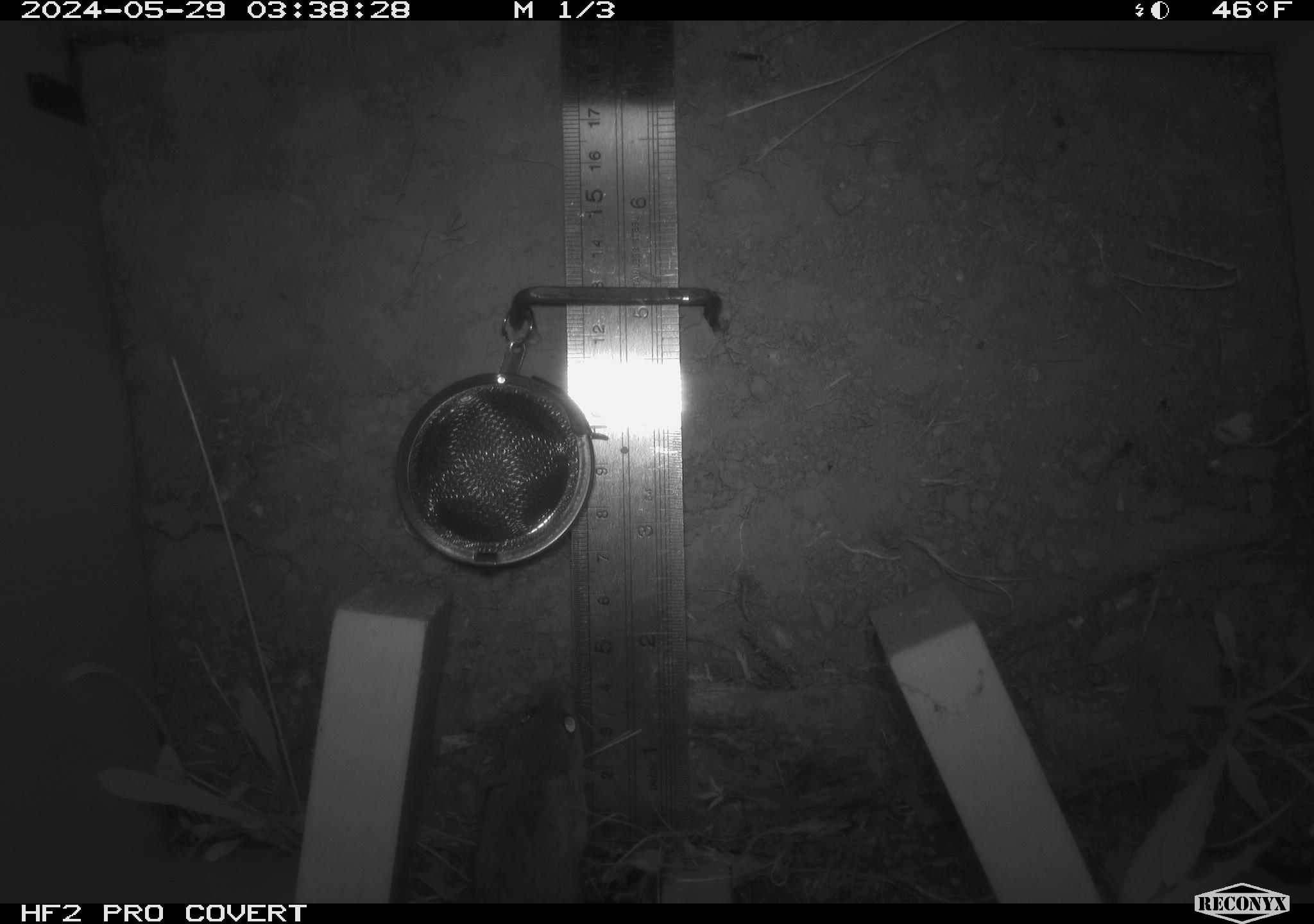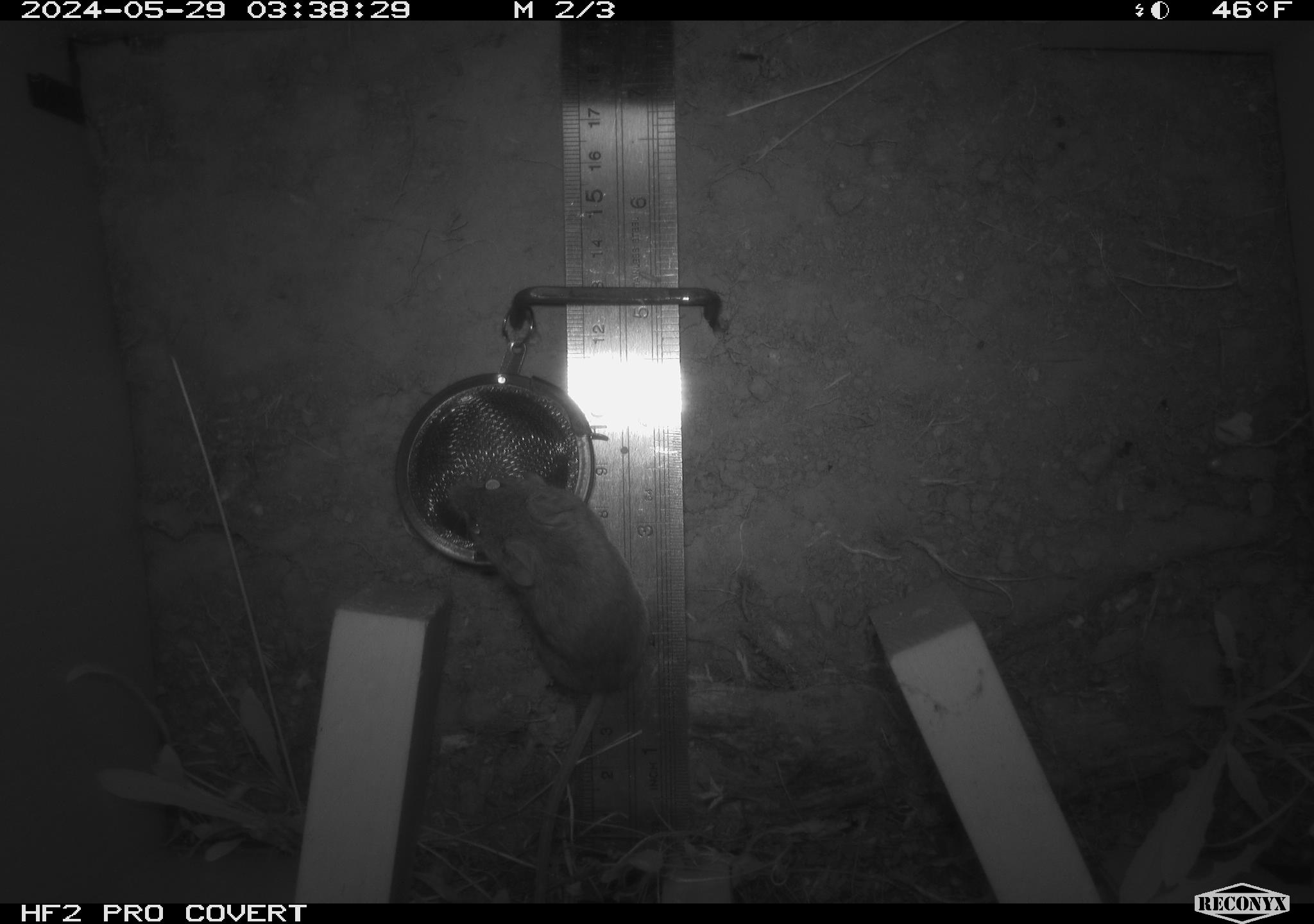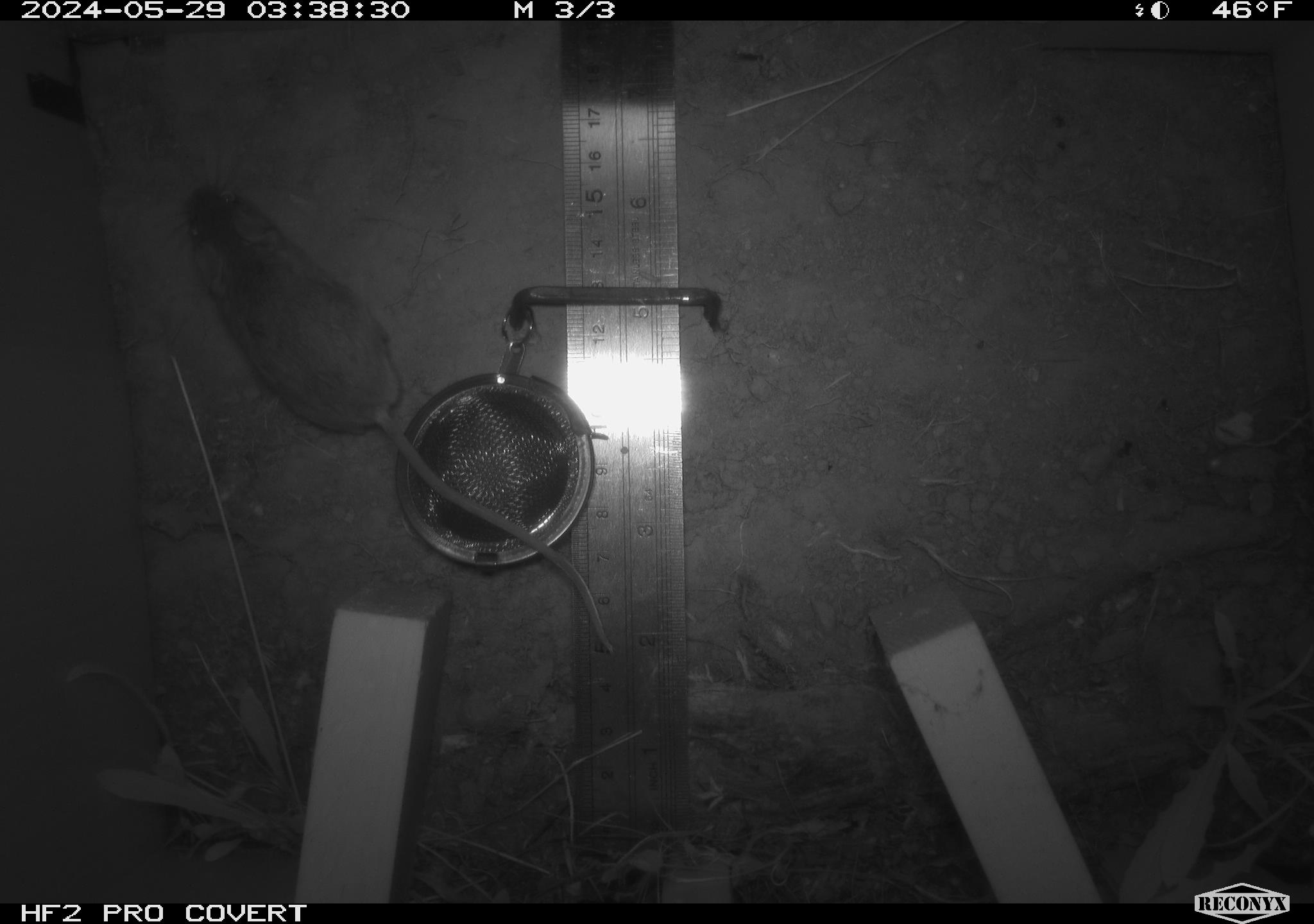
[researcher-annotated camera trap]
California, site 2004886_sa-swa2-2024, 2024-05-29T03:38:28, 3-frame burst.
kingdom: Animalia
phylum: Chordata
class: Mammalia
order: Rodentia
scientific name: Rodentia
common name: mouse species